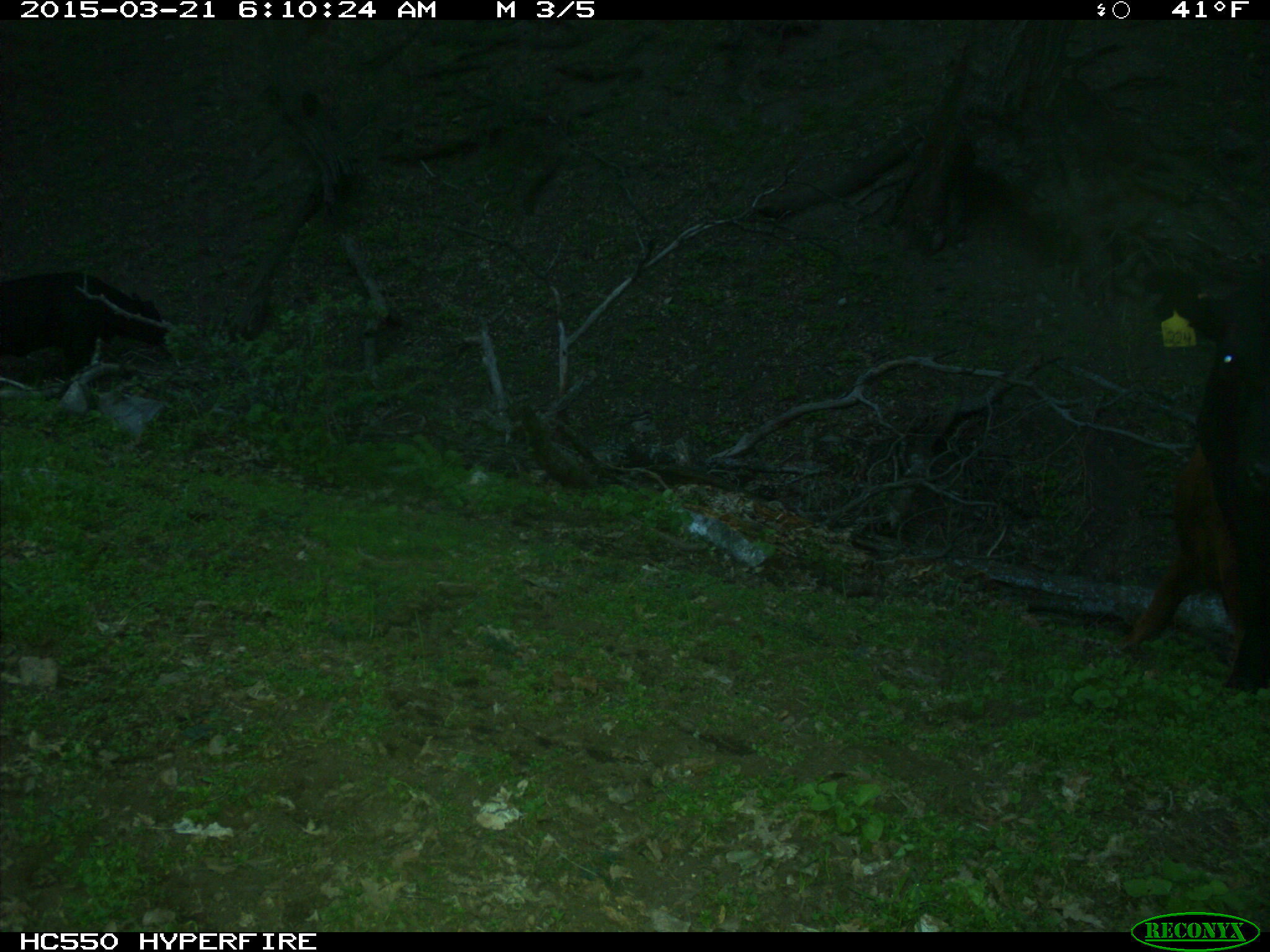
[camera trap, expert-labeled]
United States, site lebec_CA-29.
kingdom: Animalia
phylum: Chordata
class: Mammalia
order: Artiodactyla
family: Bovidae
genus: Bos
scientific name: Bos taurus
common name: domestic cow